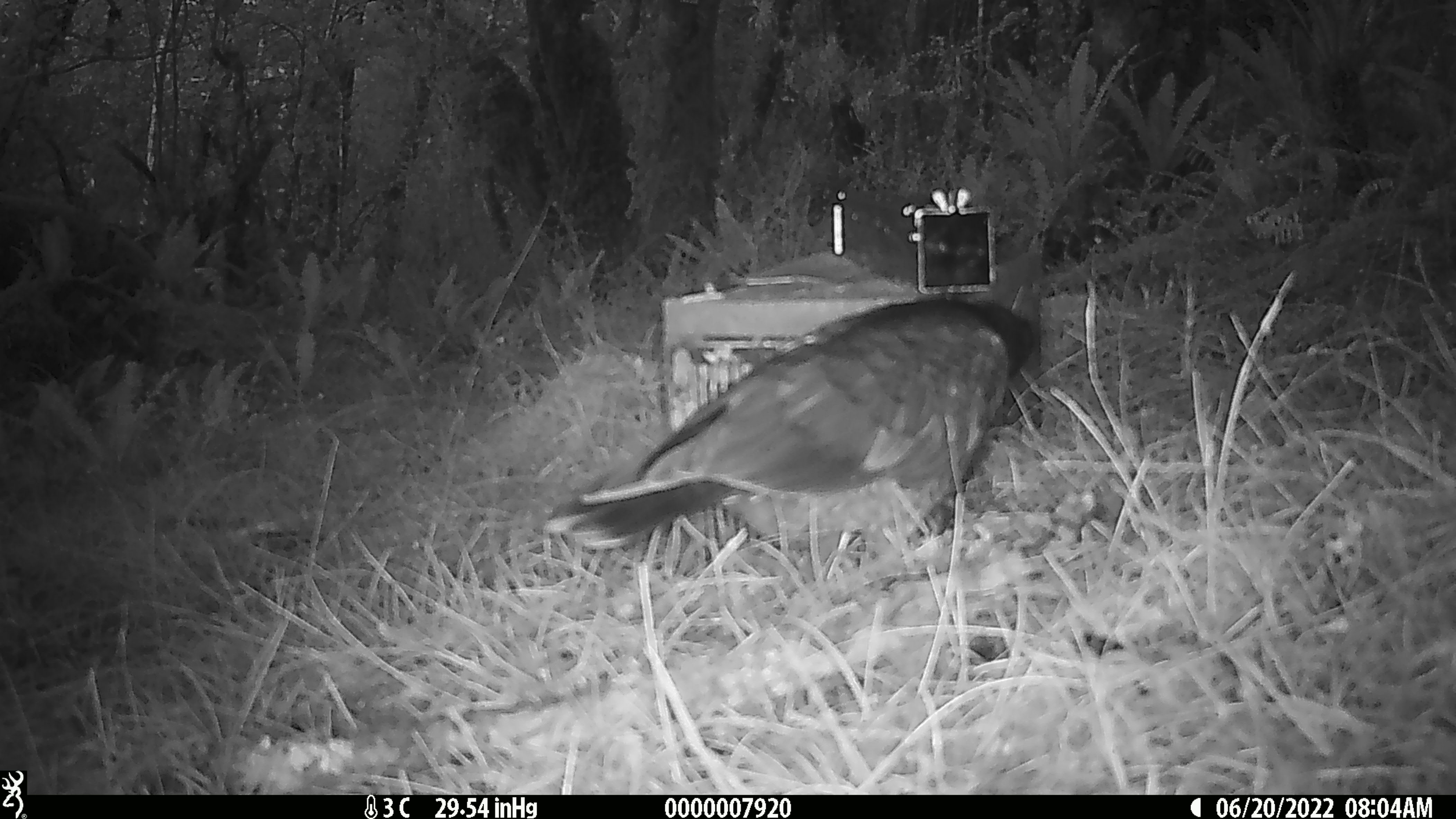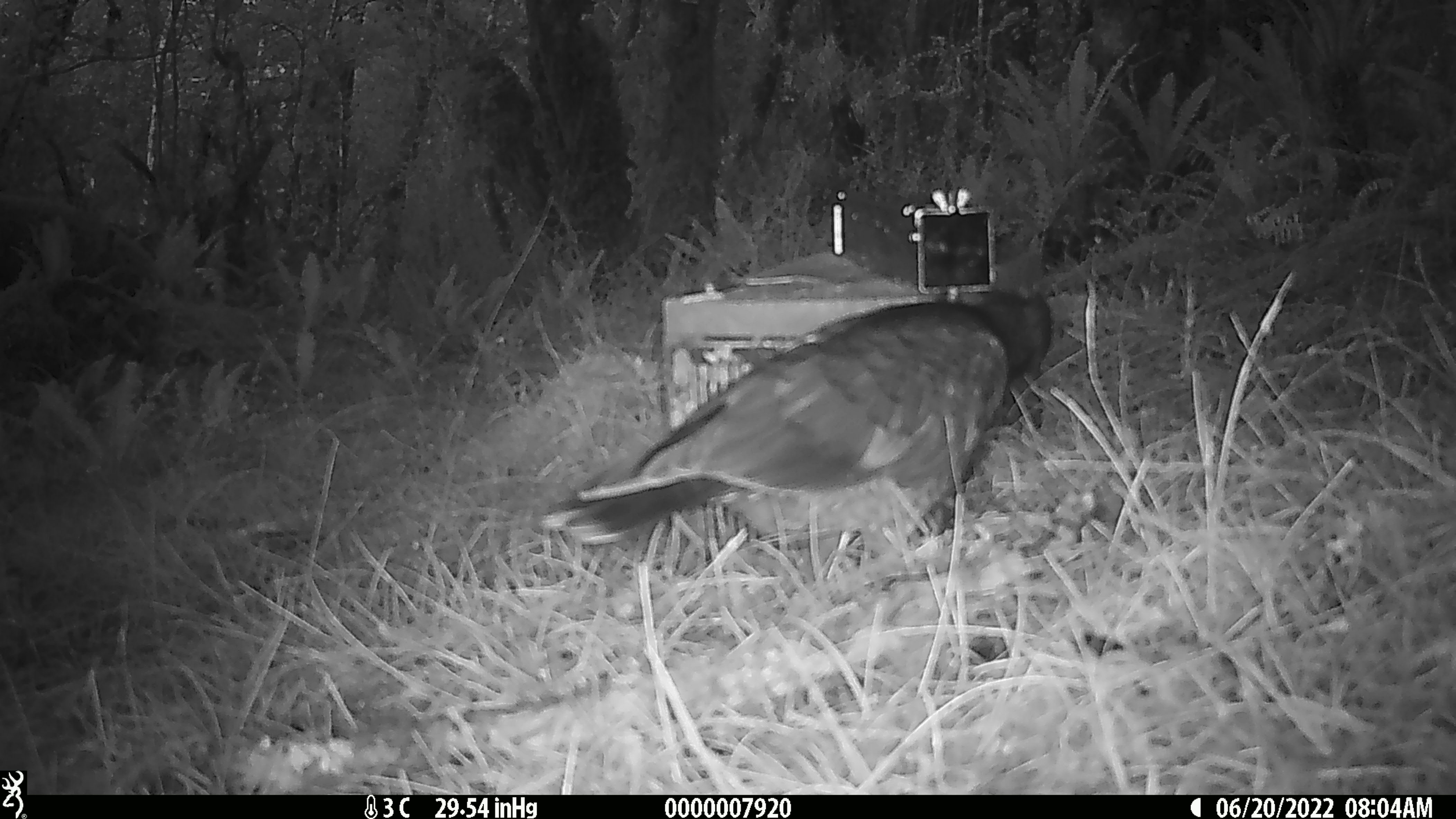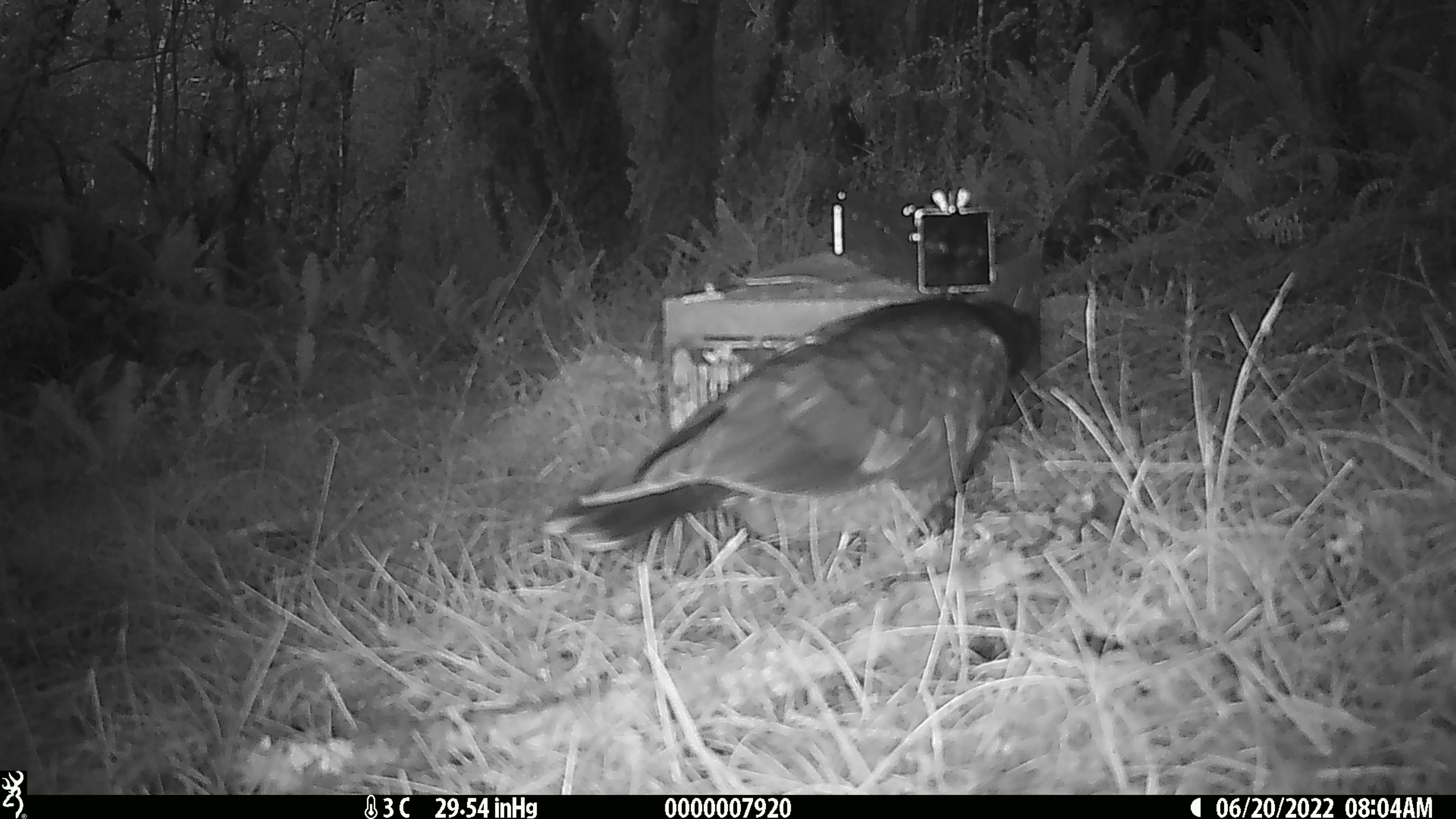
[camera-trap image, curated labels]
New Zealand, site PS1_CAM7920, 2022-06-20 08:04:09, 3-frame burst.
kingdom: Animalia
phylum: Chordata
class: Aves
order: Psittaciformes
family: Strigopidae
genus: Nestor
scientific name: Nestor notabilis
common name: kea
Kea (Nestor notabilis).